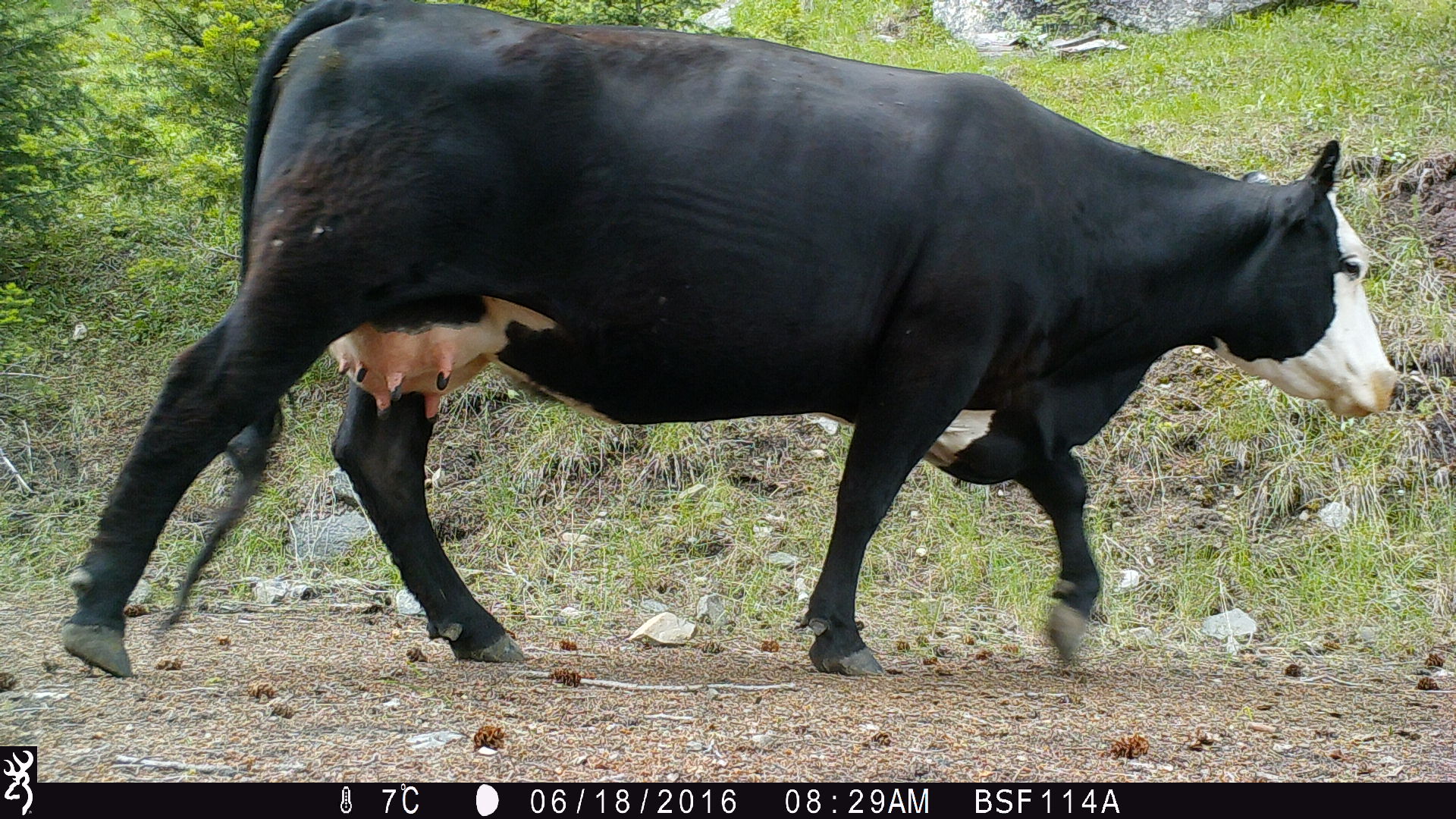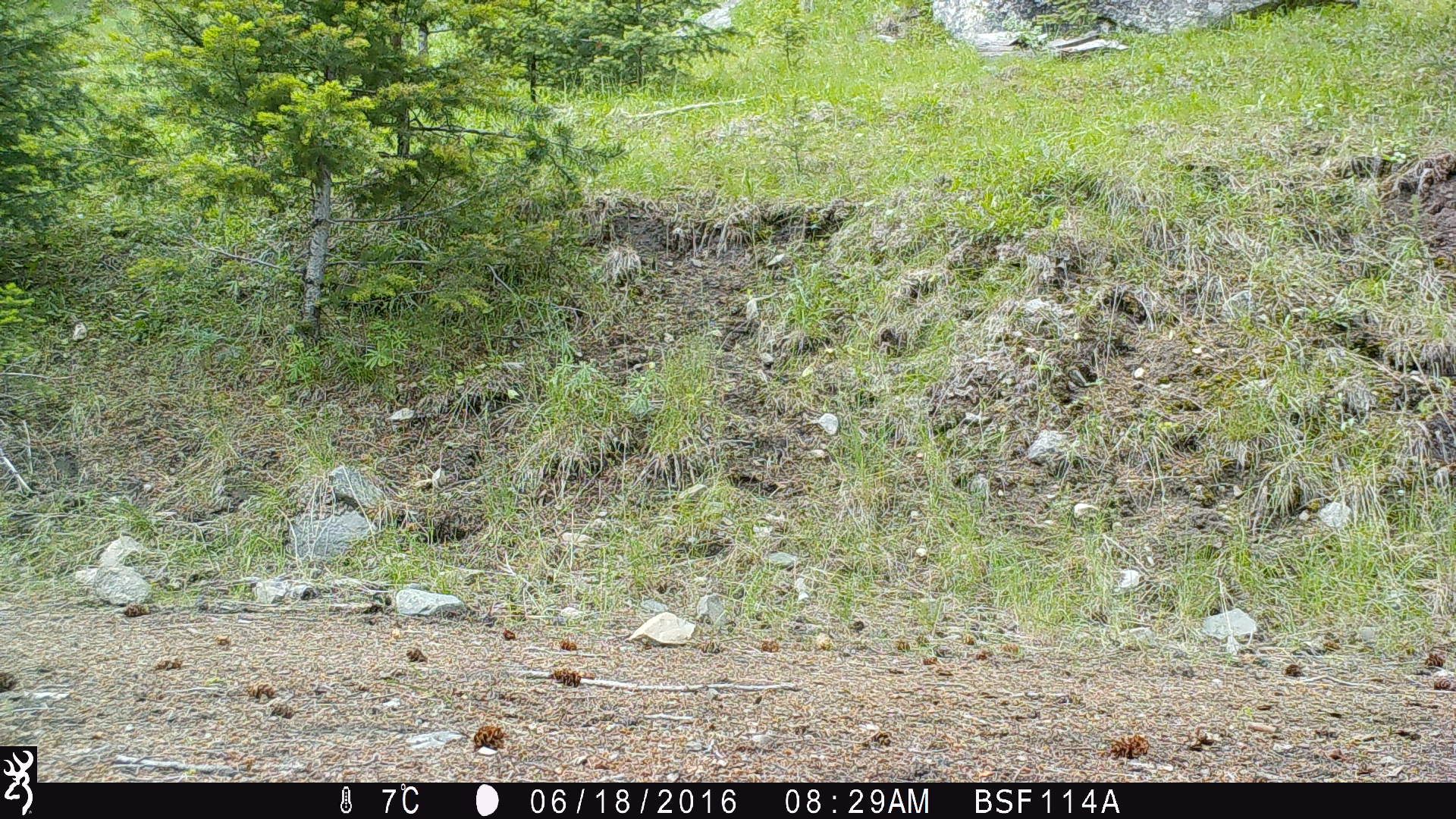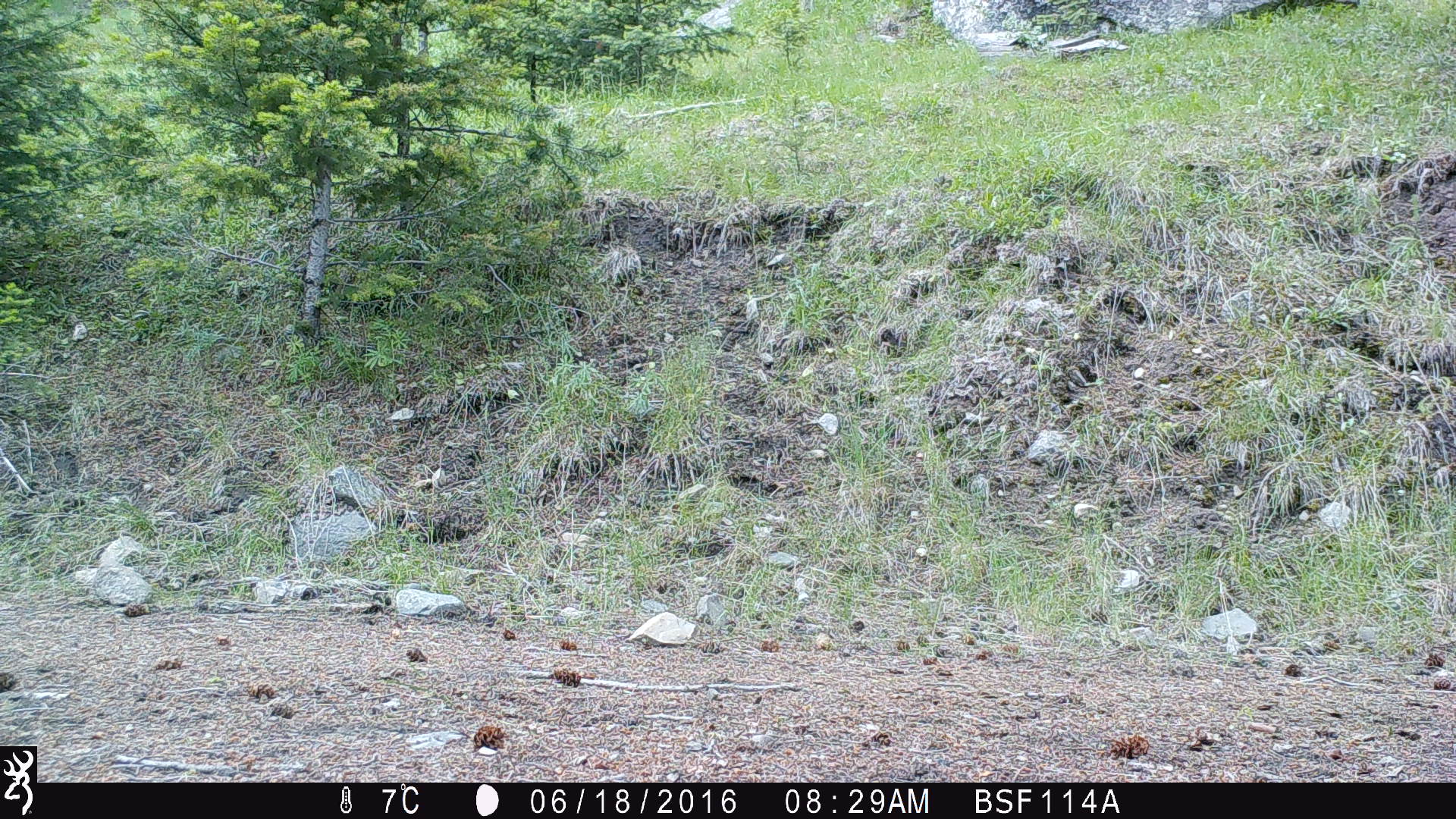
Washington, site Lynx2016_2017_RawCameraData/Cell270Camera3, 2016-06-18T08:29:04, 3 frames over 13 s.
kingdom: Animalia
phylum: Chordata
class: Mammalia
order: Artiodactyla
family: Bovidae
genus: Bos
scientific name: Bos taurus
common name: domestic cattle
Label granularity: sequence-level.